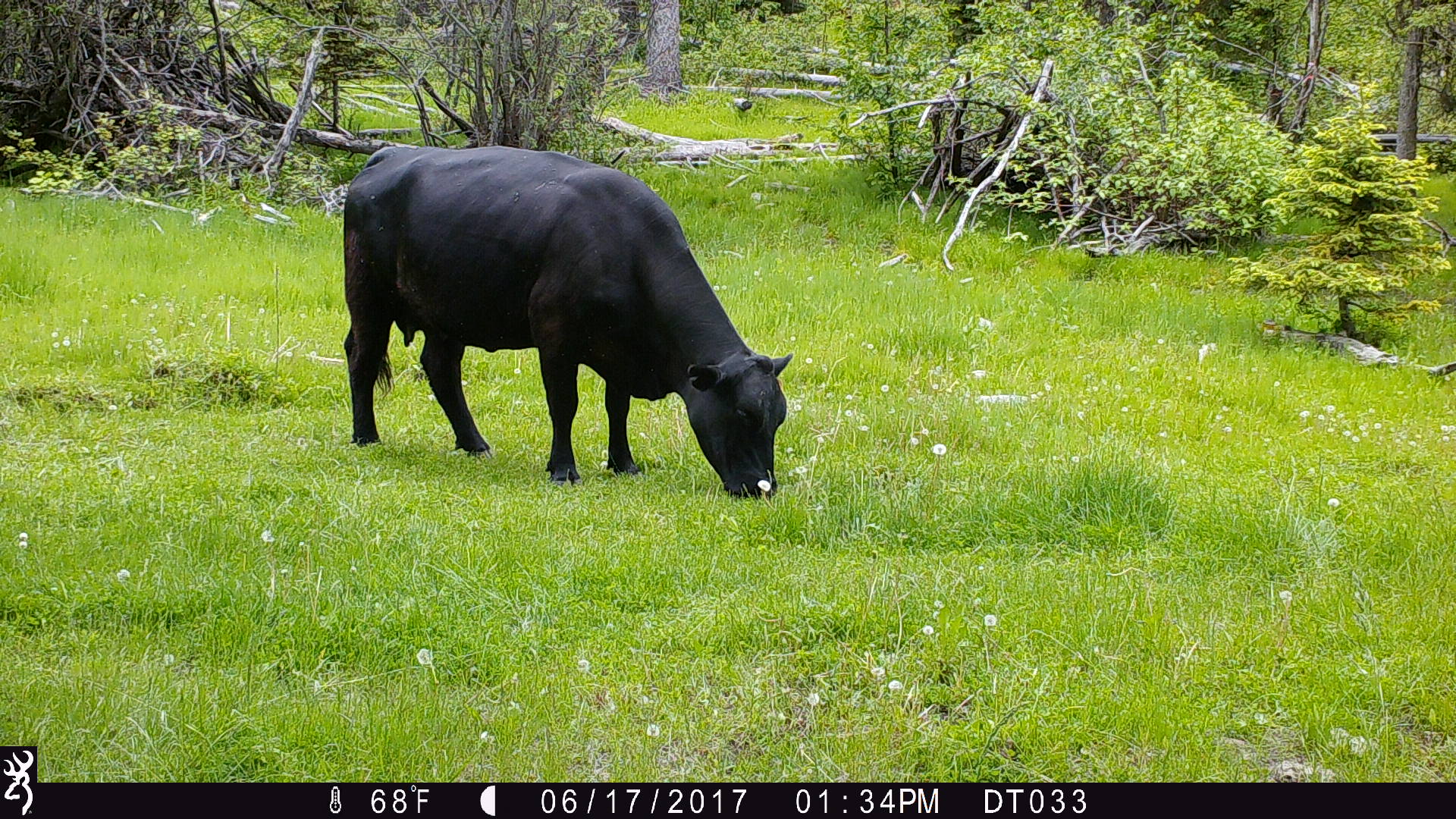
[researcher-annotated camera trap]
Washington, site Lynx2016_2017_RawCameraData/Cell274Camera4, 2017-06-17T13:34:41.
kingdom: Animalia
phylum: Chordata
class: Mammalia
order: Artiodactyla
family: Bovidae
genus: Bos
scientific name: Bos taurus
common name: domestic cattle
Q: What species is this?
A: Domestic cattle (Bos taurus).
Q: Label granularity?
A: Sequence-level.